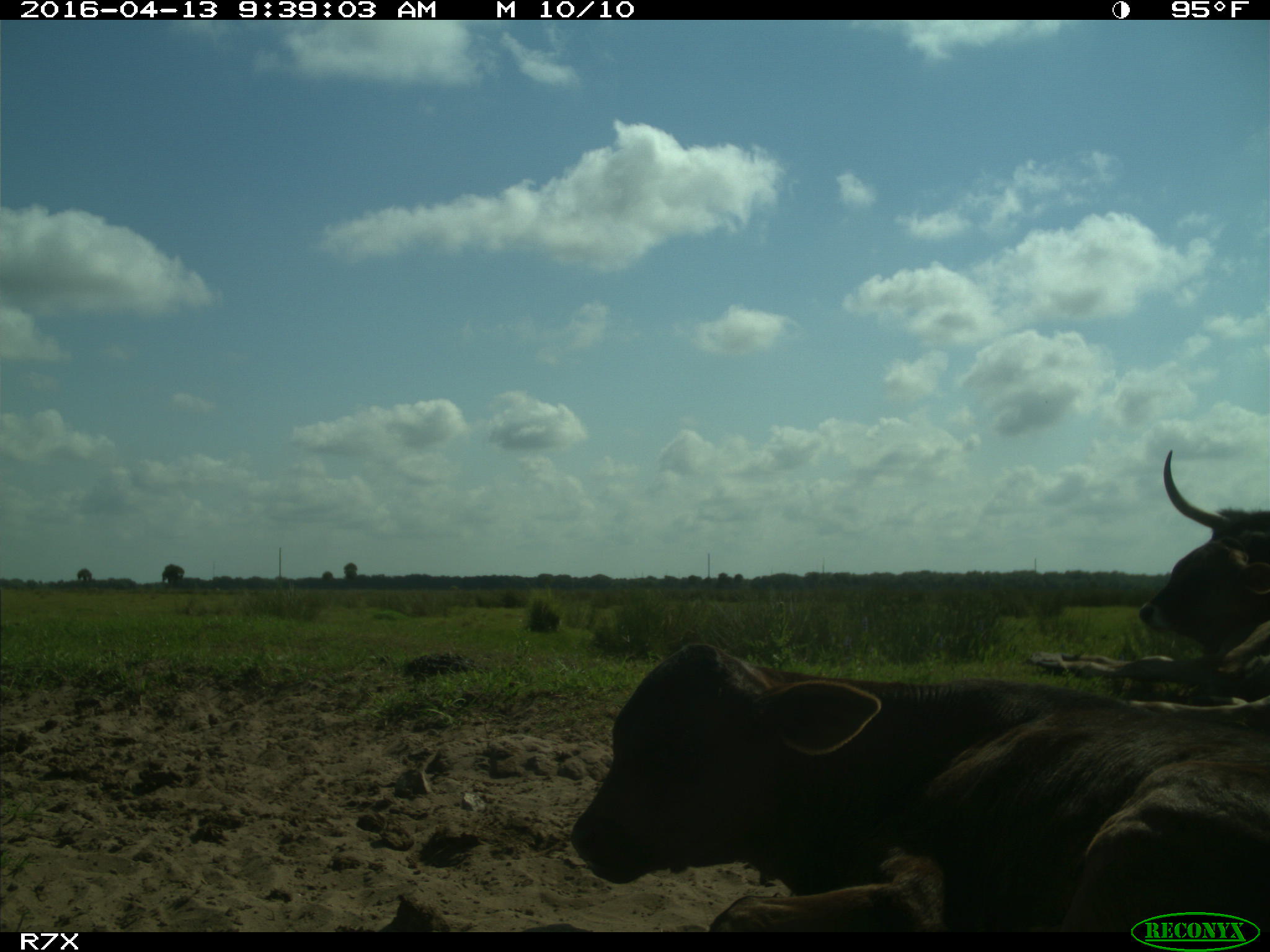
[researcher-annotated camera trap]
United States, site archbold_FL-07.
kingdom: Animalia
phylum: Chordata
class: Mammalia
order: Artiodactyla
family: Bovidae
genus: Bos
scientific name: Bos taurus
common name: domestic cow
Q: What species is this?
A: Bos taurus (domestic cow).